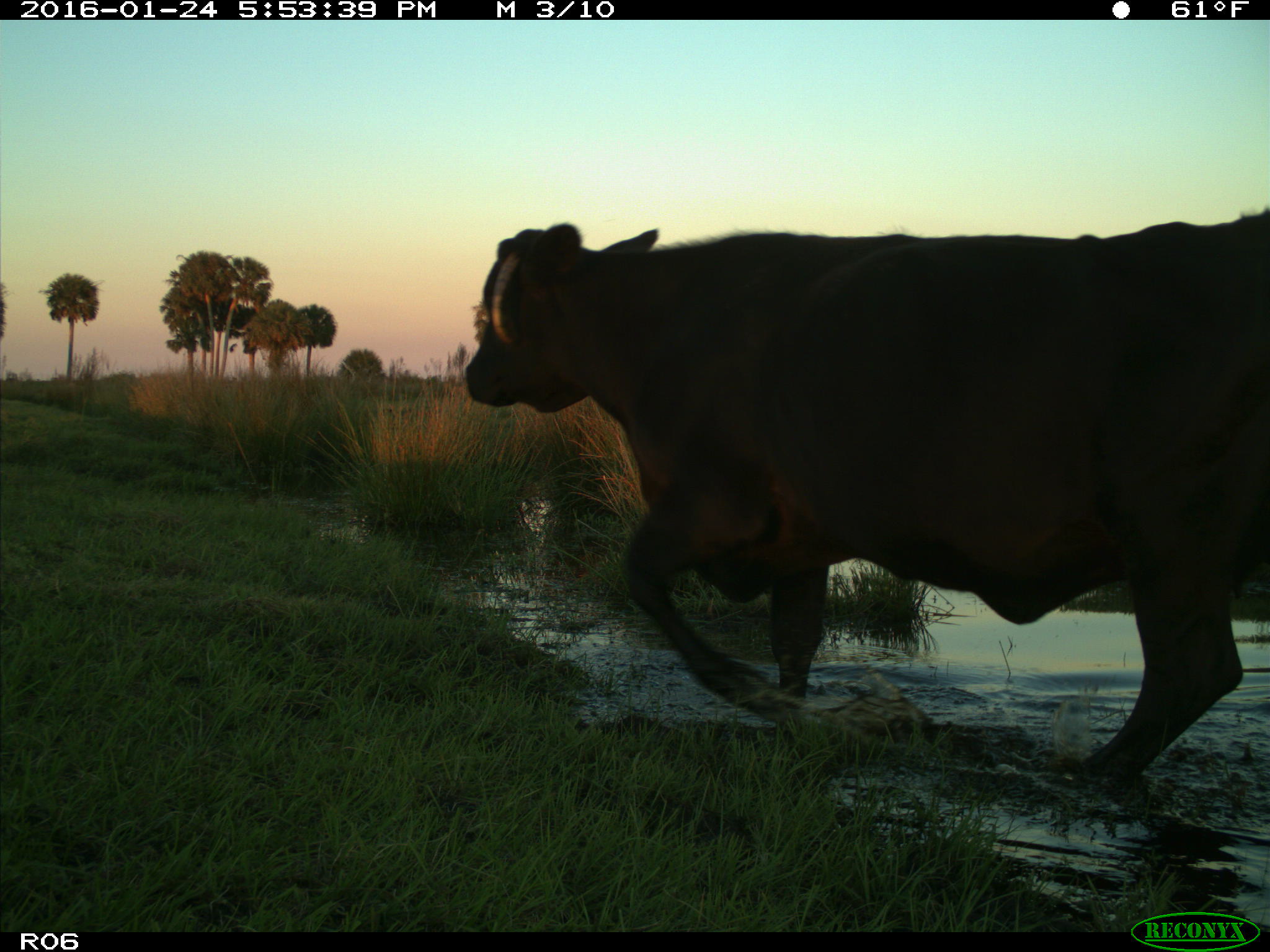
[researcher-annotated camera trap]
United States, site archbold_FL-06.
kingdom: Animalia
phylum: Chordata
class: Mammalia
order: Artiodactyla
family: Bovidae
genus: Bos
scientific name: Bos taurus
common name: domestic cow